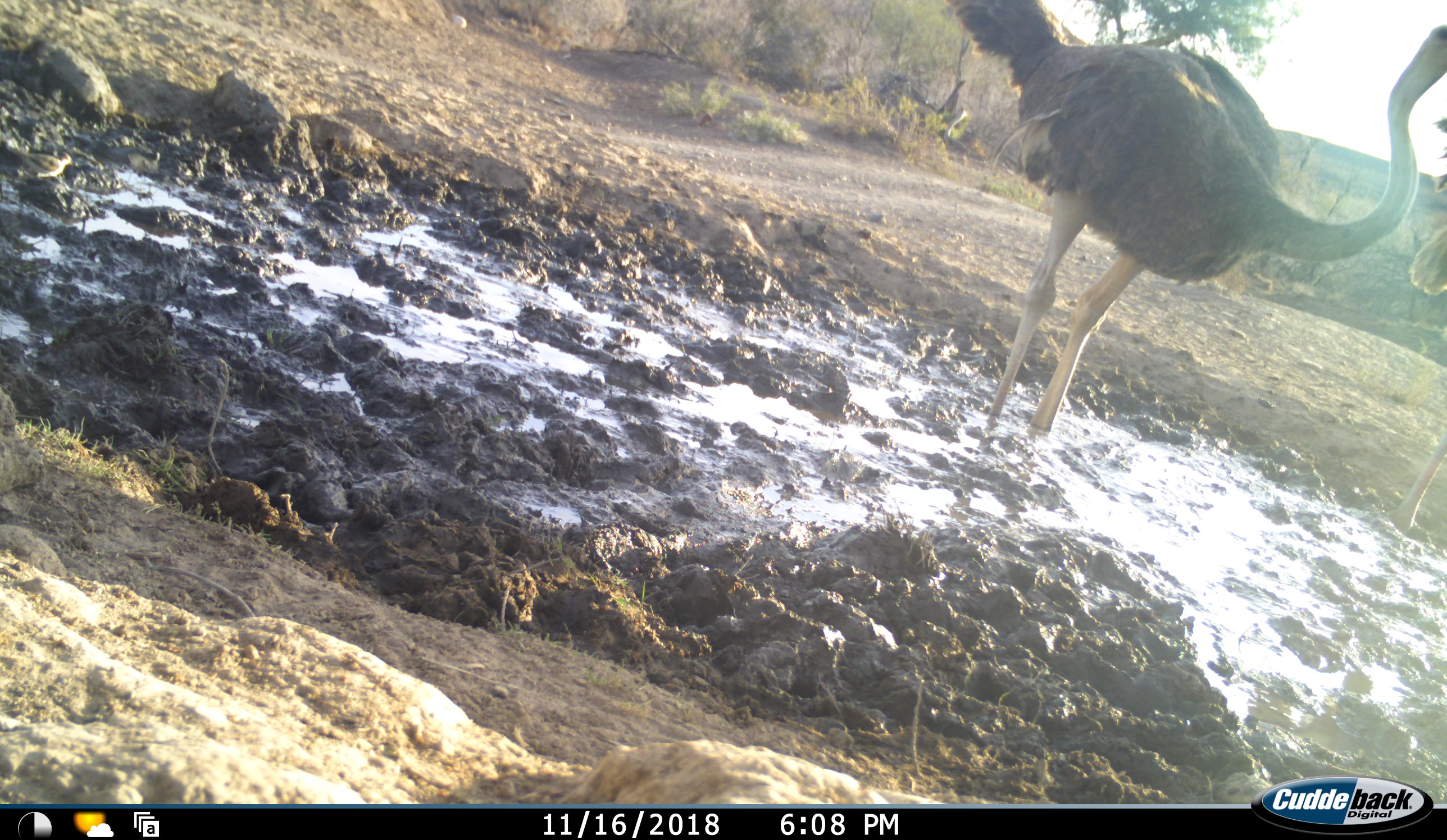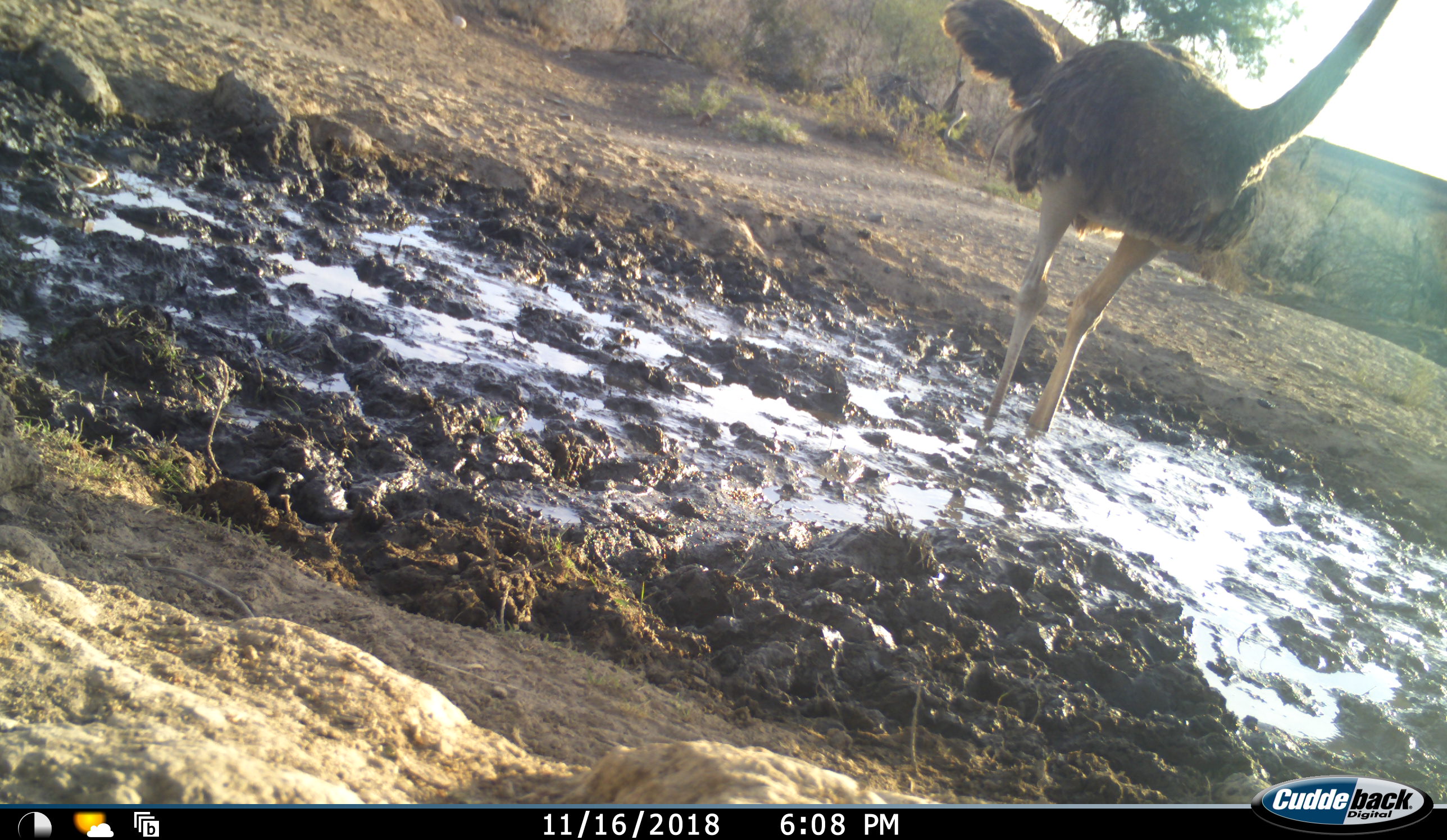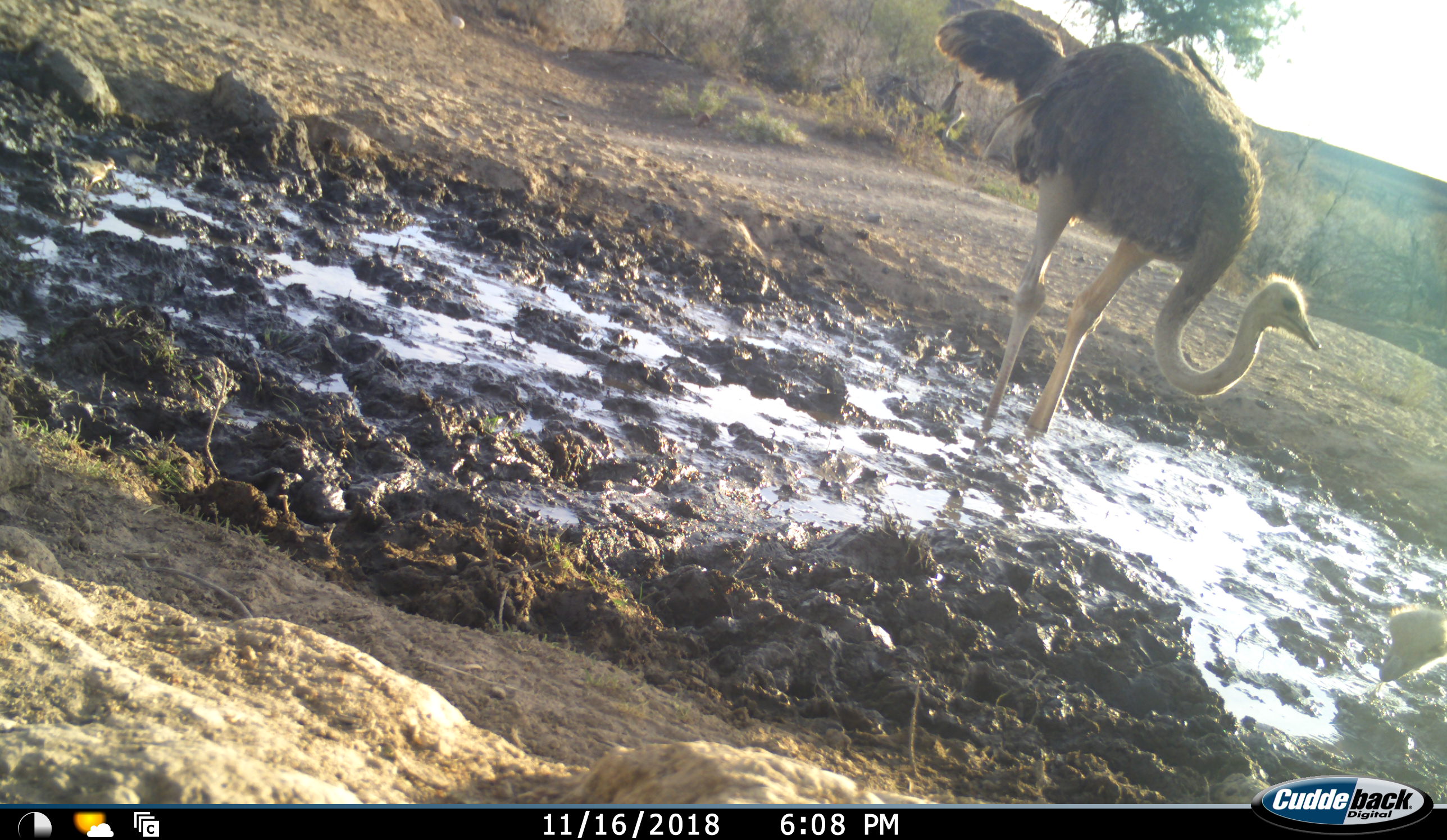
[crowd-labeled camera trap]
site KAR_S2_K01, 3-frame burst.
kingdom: Animalia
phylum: Chordata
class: Aves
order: Struthioniformes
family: Struthionidae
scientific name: Struthionidae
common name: ostrich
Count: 2.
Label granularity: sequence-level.